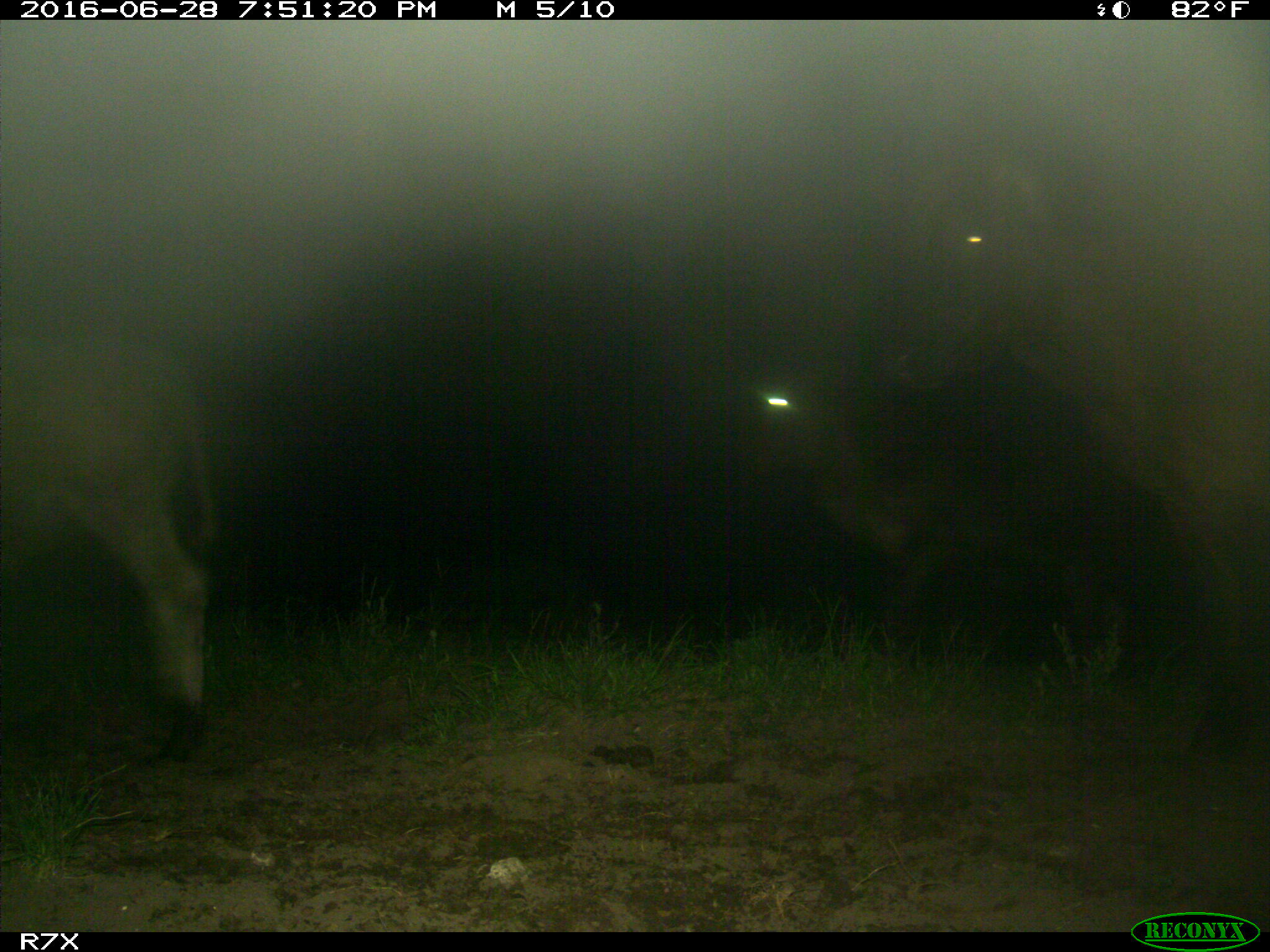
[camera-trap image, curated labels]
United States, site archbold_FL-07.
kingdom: Animalia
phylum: Chordata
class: Mammalia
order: Artiodactyla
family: Bovidae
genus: Bos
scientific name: Bos taurus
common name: domestic cow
Bos taurus (domestic cow).